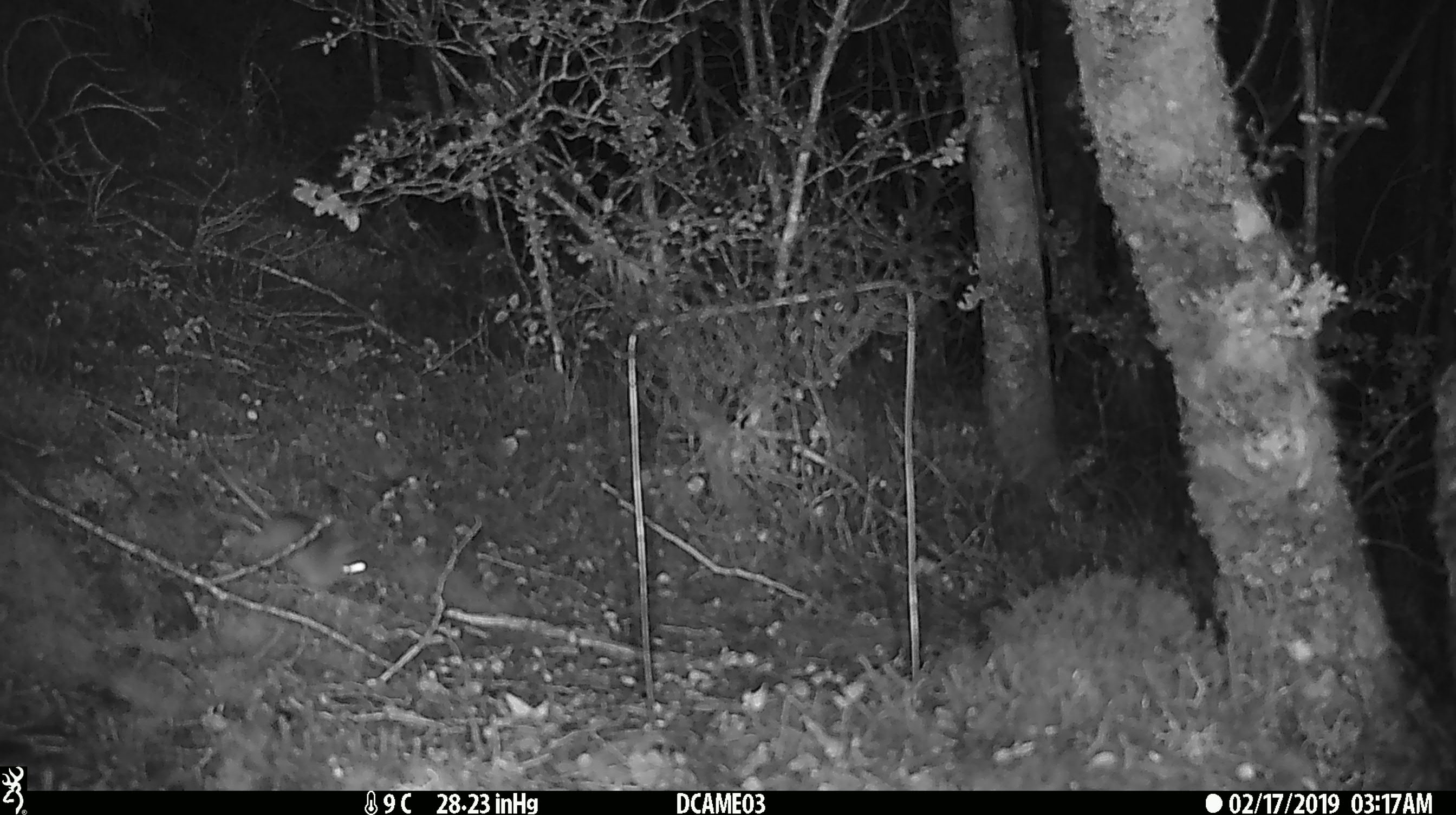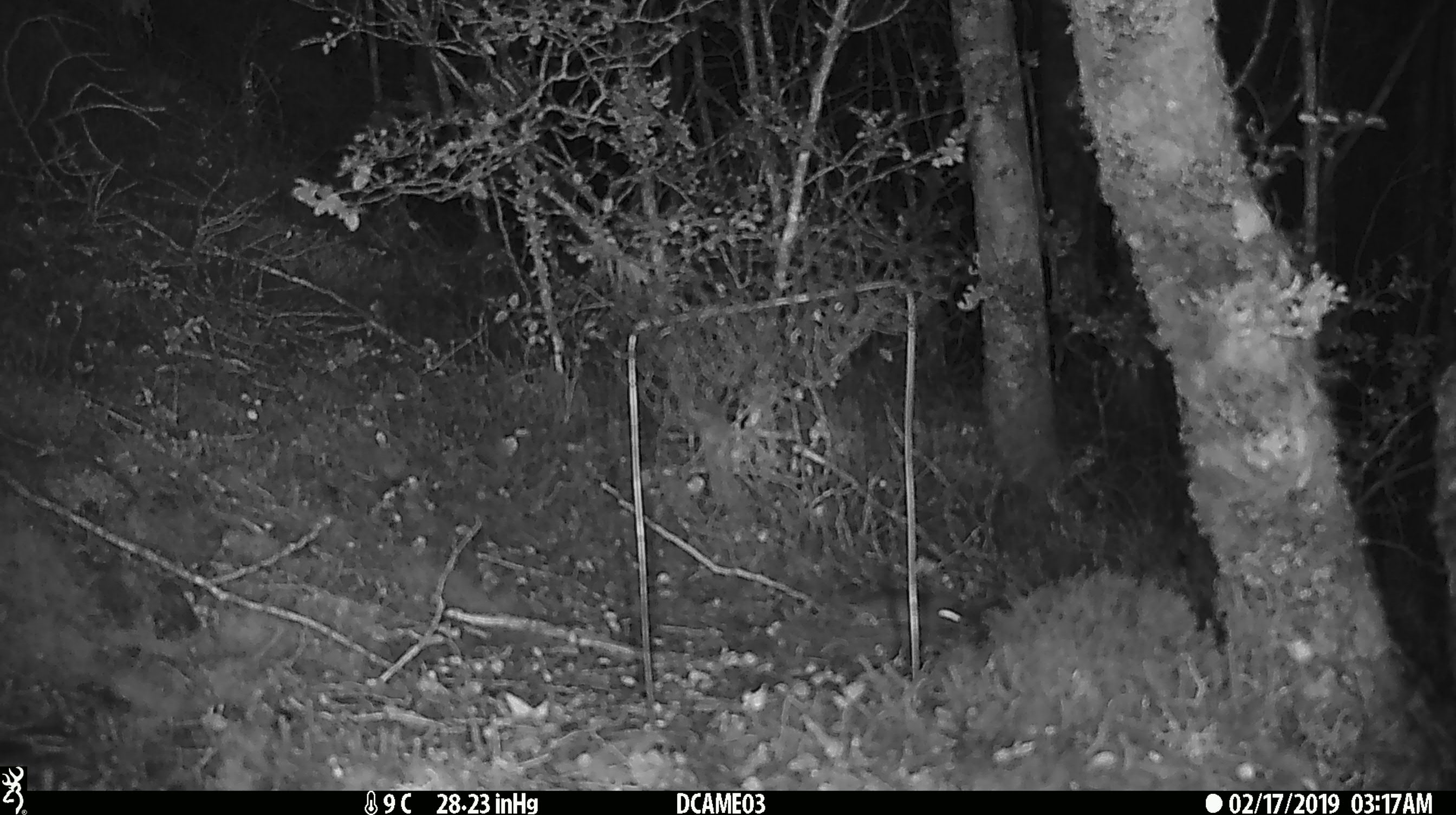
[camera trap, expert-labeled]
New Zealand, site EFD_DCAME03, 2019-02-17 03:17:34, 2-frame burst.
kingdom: Animalia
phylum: Chordata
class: Mammalia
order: Rodentia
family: Muridae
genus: Mus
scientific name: Mus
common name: mouse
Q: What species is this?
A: Mouse (Mus).